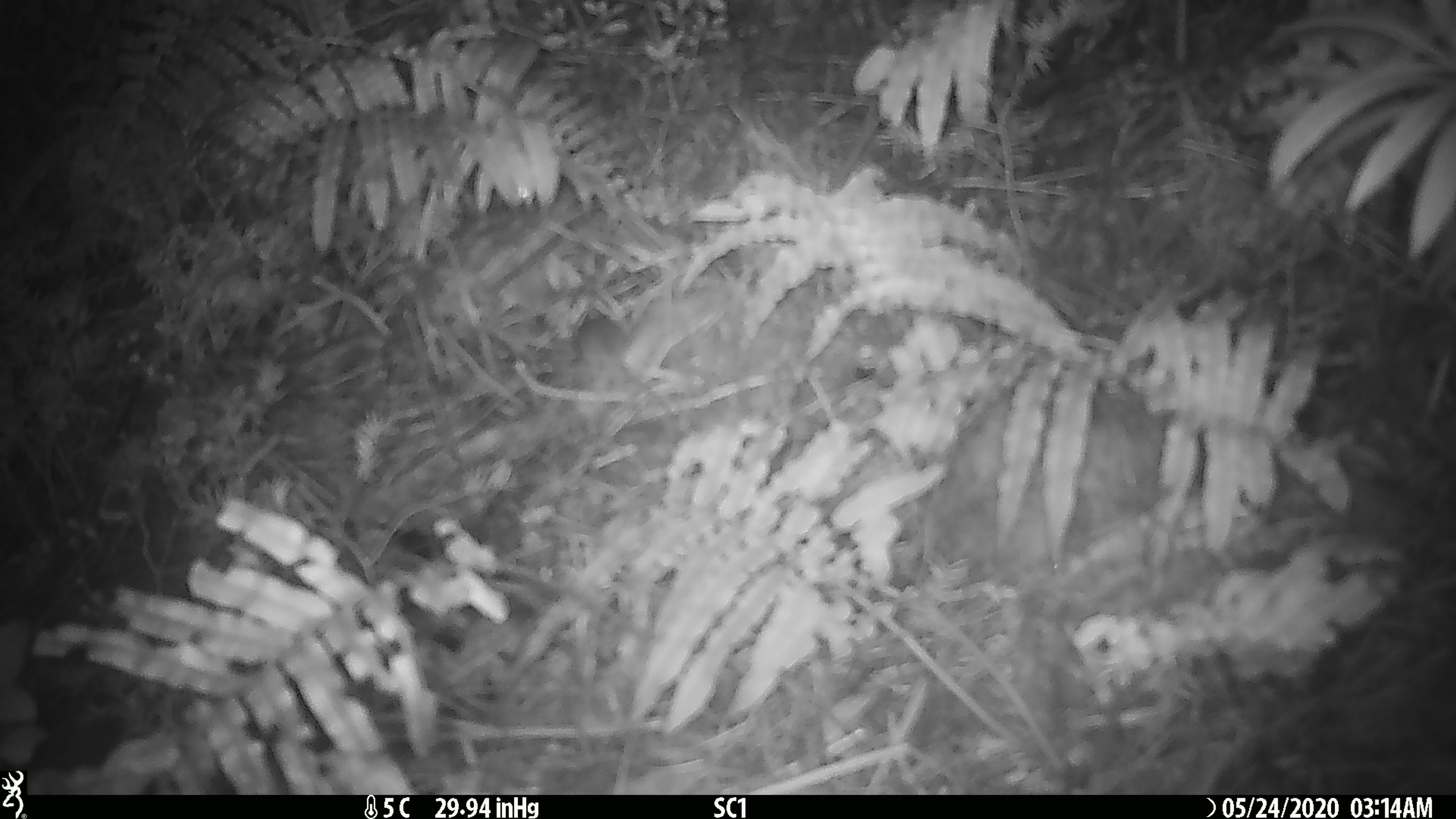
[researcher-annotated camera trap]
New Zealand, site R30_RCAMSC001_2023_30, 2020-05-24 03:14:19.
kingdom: Animalia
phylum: Chordata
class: Mammalia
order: Rodentia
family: Muridae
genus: Mus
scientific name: Mus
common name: mouse